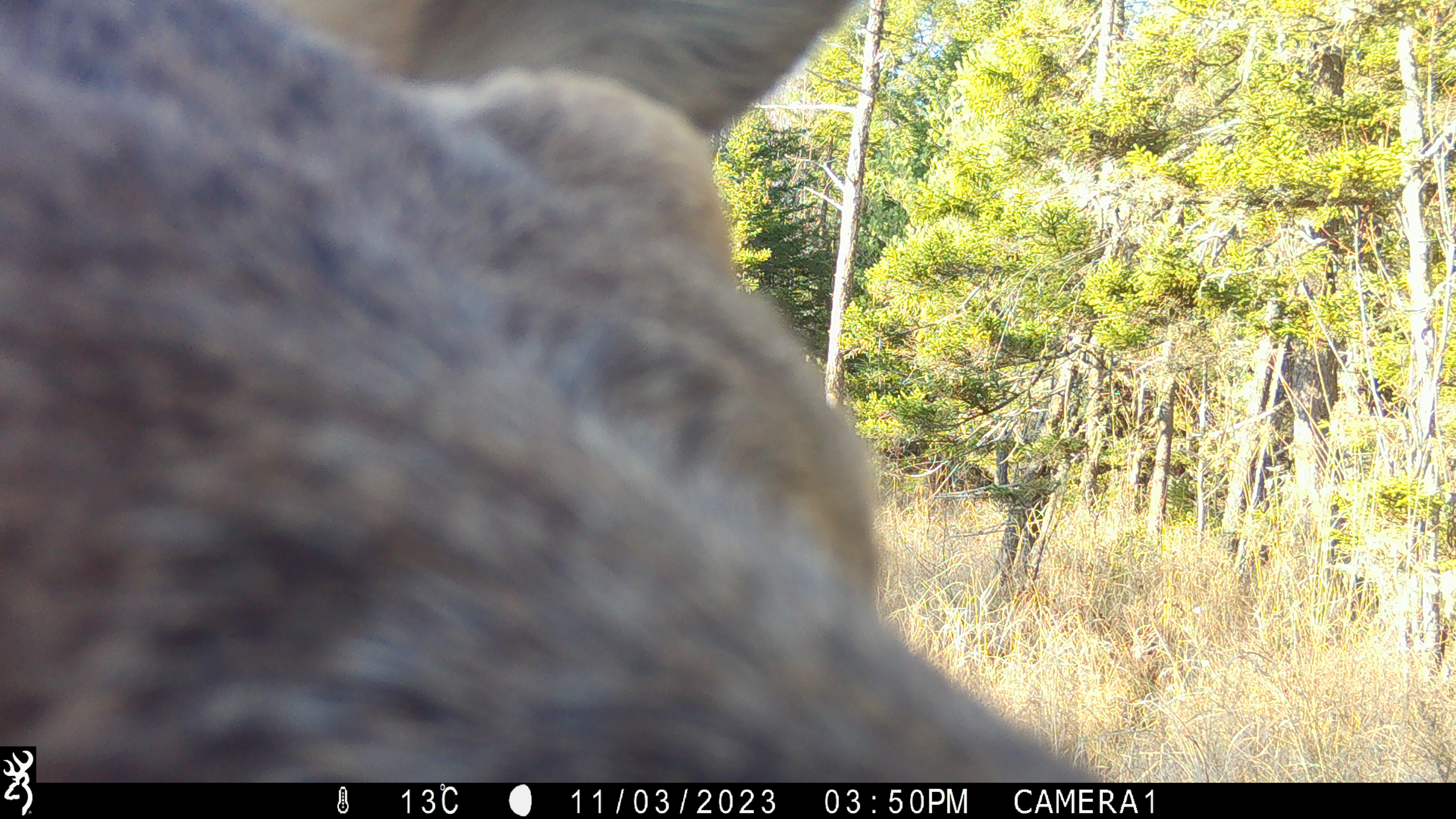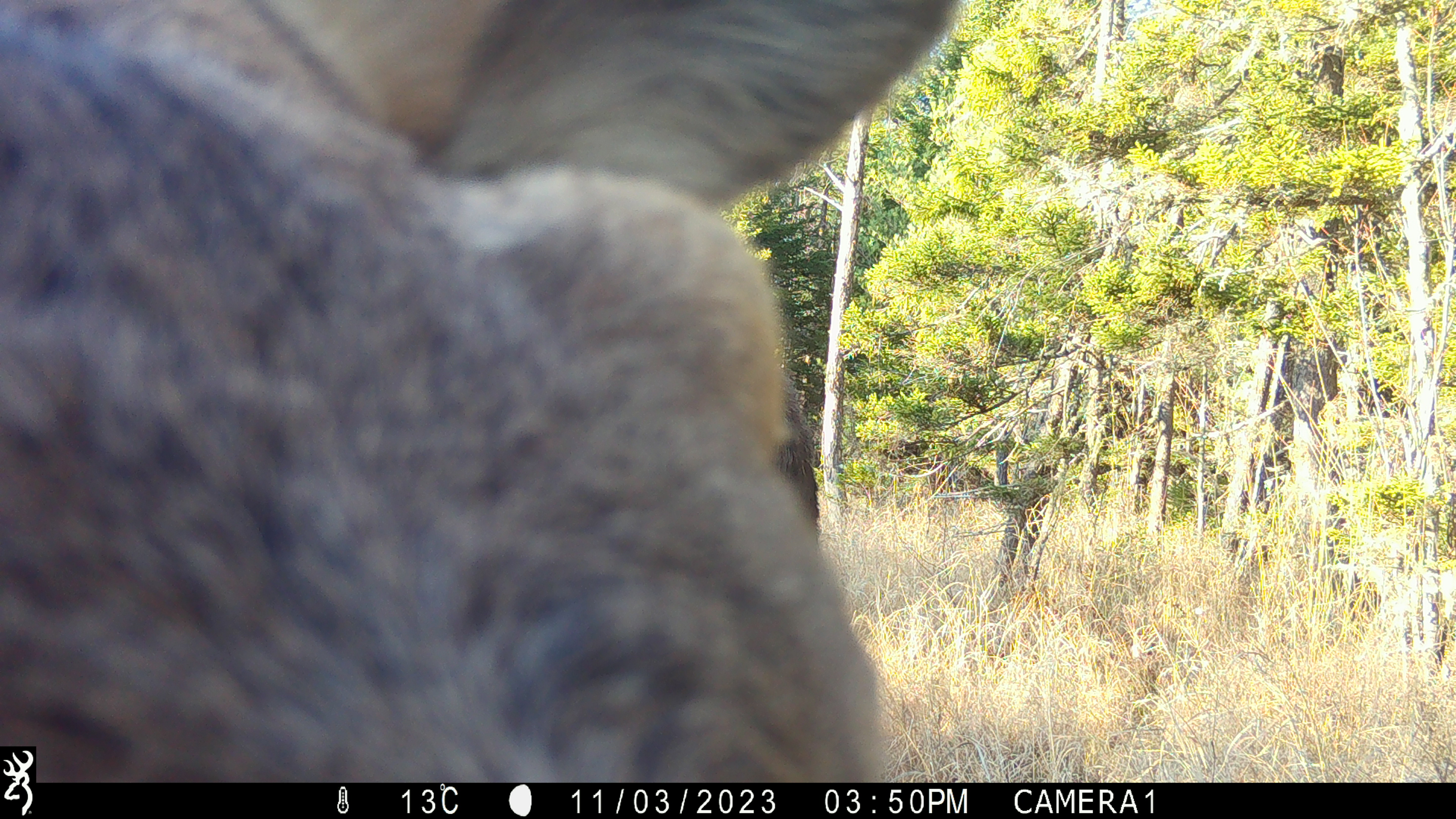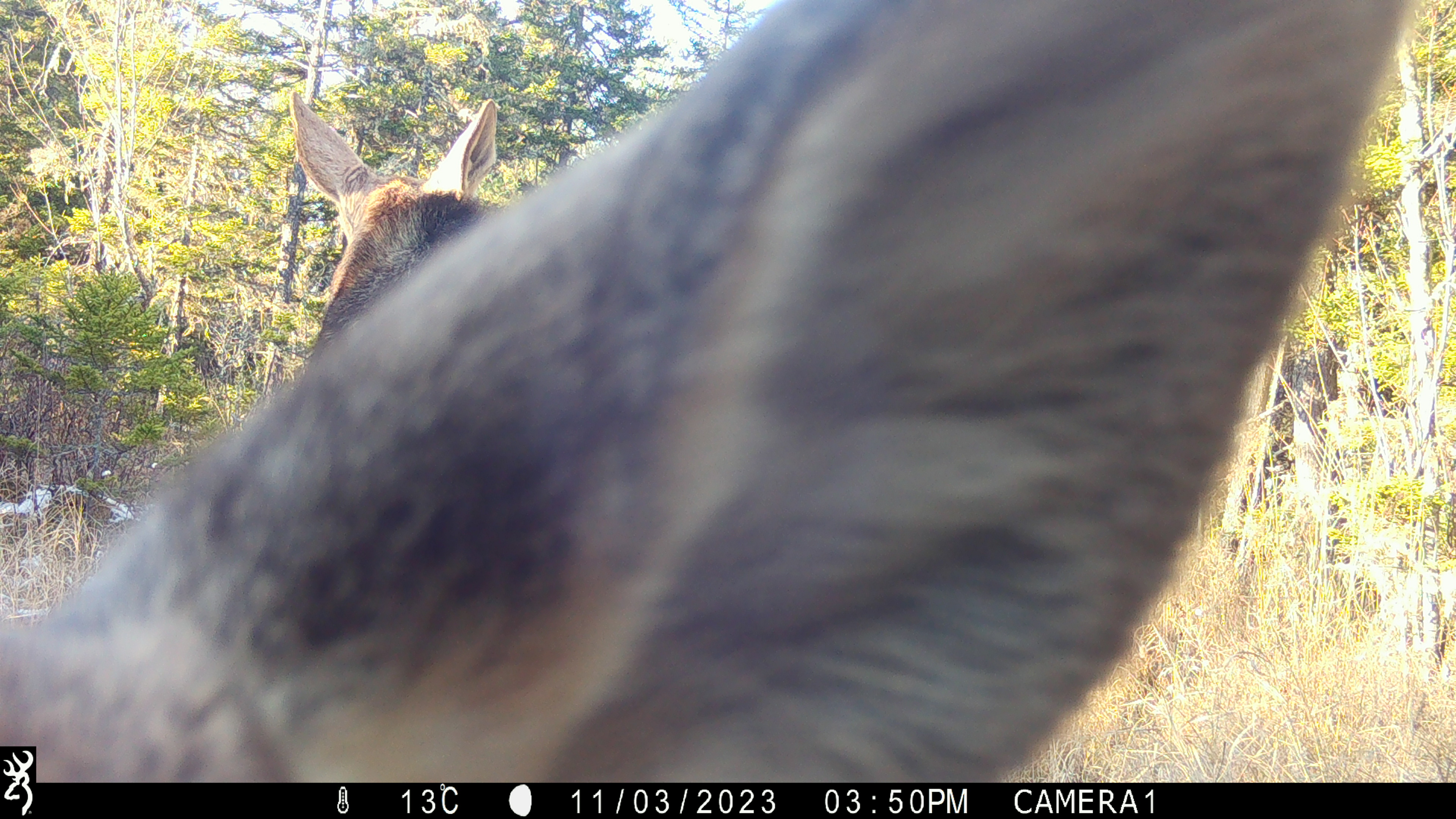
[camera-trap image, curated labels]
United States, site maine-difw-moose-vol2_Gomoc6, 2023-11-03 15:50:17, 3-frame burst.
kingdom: Animalia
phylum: Chordata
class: Mammalia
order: Artiodactyla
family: Cervidae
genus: Alces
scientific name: Alces alces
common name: moose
Moose (Alces alces).